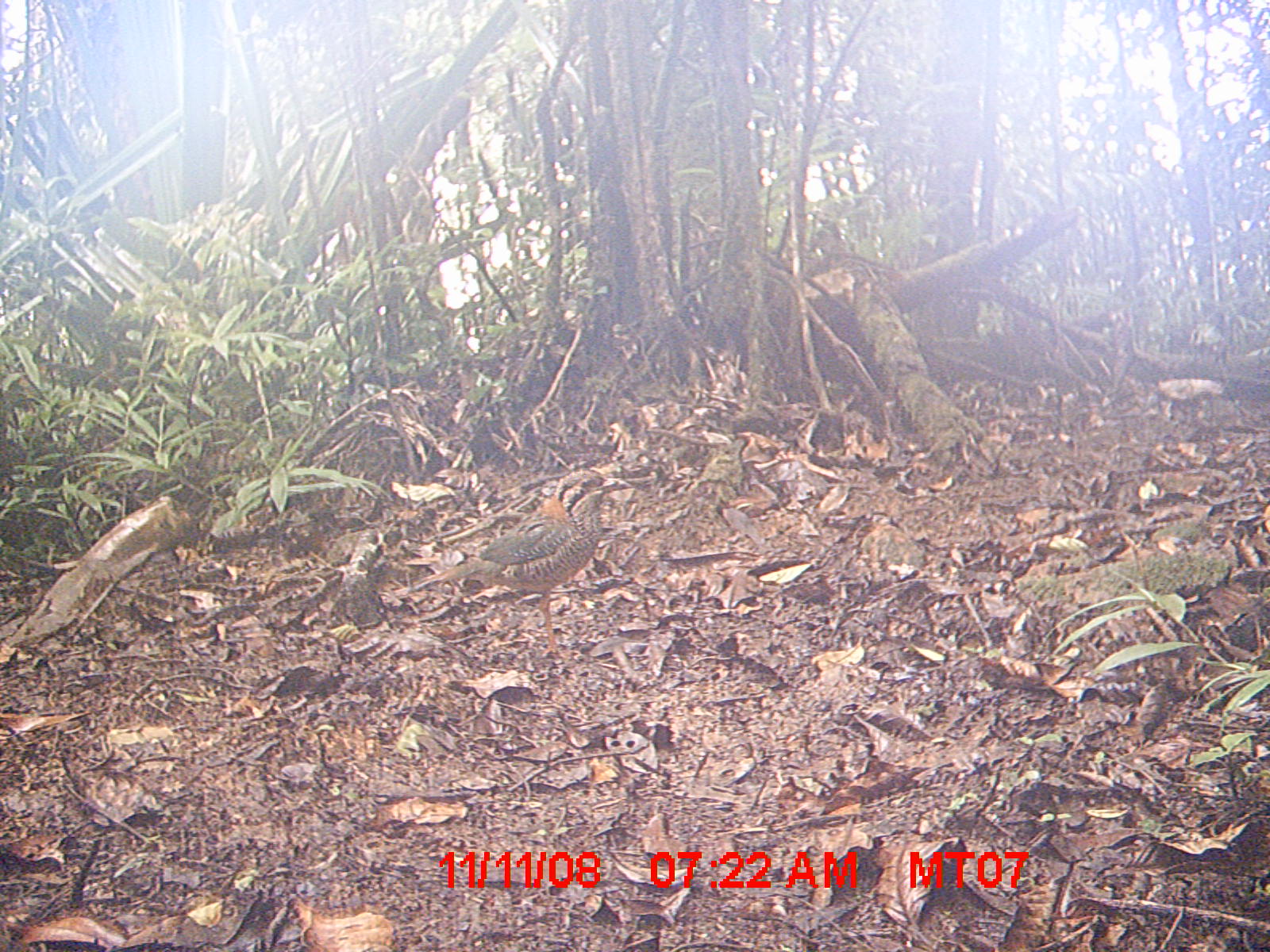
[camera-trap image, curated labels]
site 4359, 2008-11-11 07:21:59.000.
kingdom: Animalia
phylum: Chordata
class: Aves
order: Coraciiformes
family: Brachypteraciidae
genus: Brachypteracias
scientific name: Brachypteracias squamiger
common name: scaly ground-roller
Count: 1.